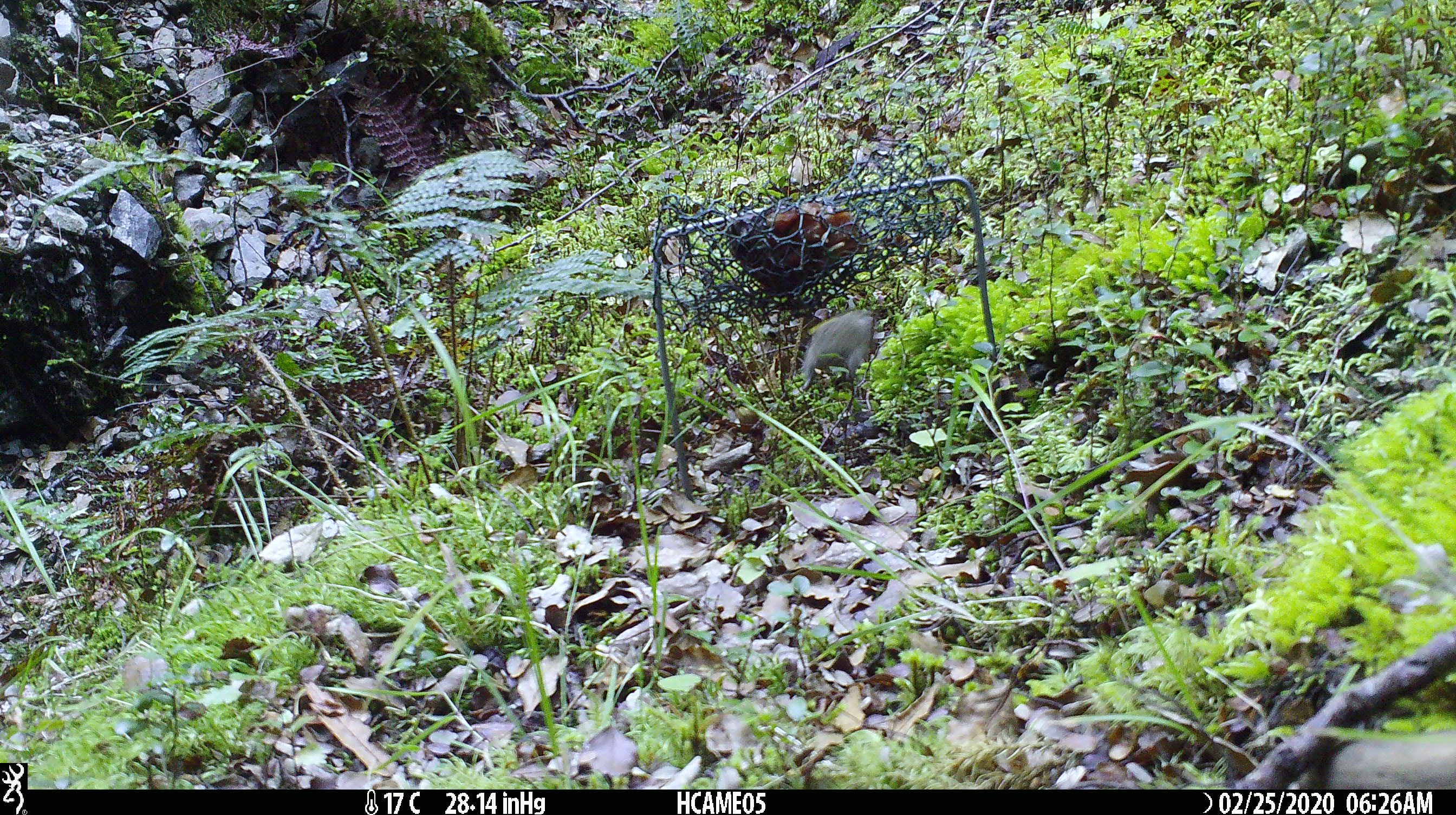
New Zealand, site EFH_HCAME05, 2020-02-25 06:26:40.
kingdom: Animalia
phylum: Chordata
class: Mammalia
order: Rodentia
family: Muridae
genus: Mus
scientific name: Mus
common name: mouse